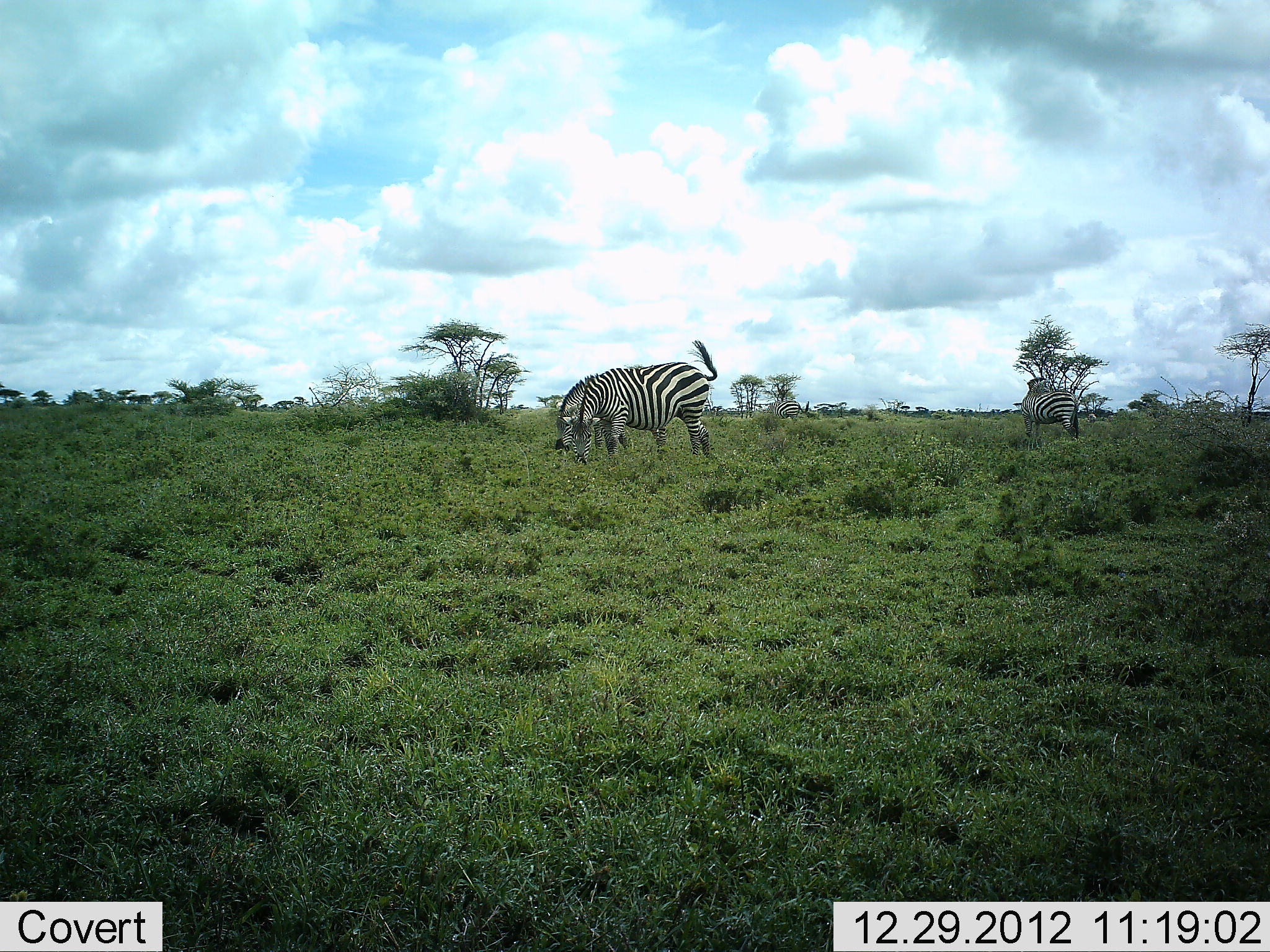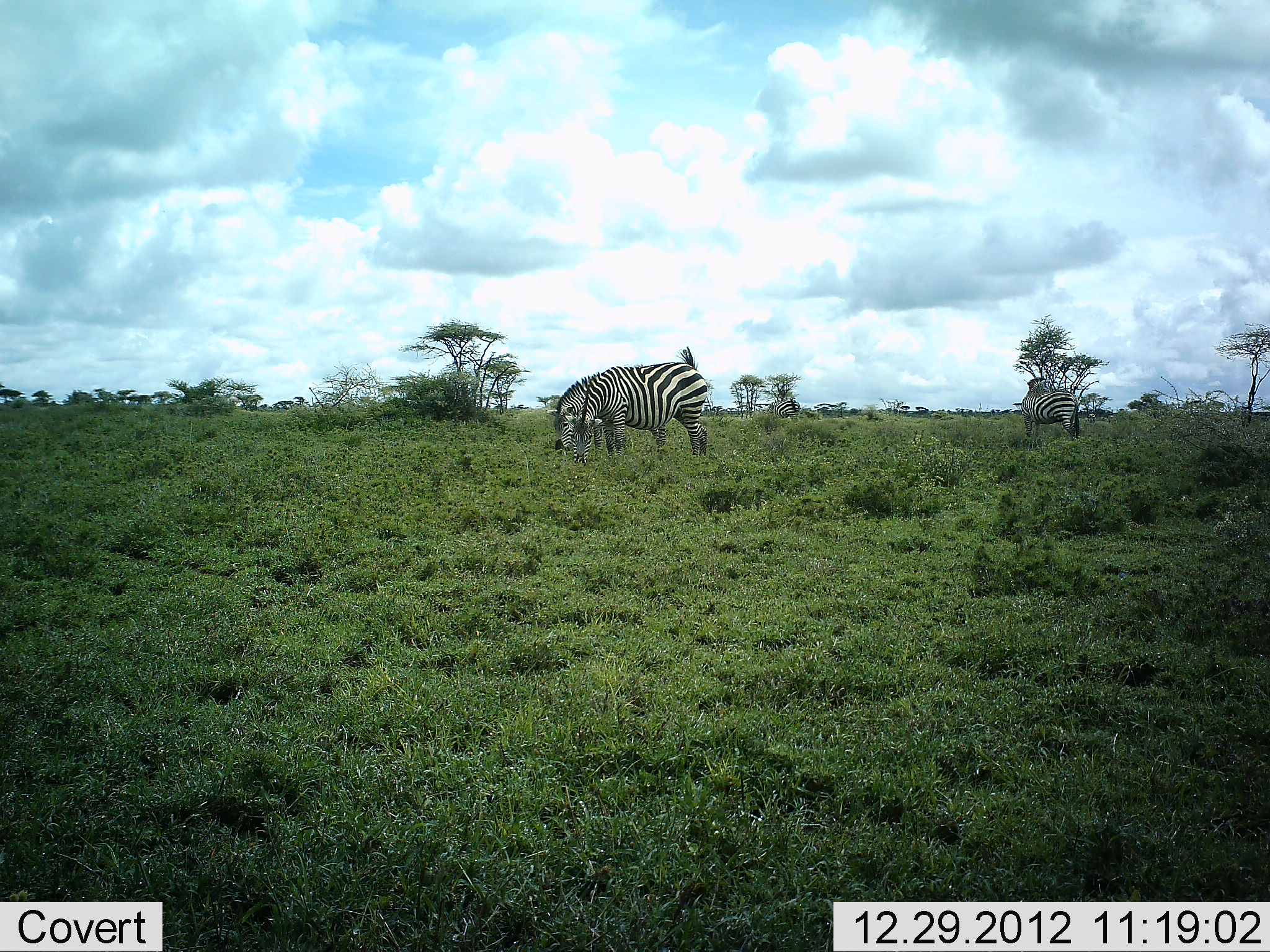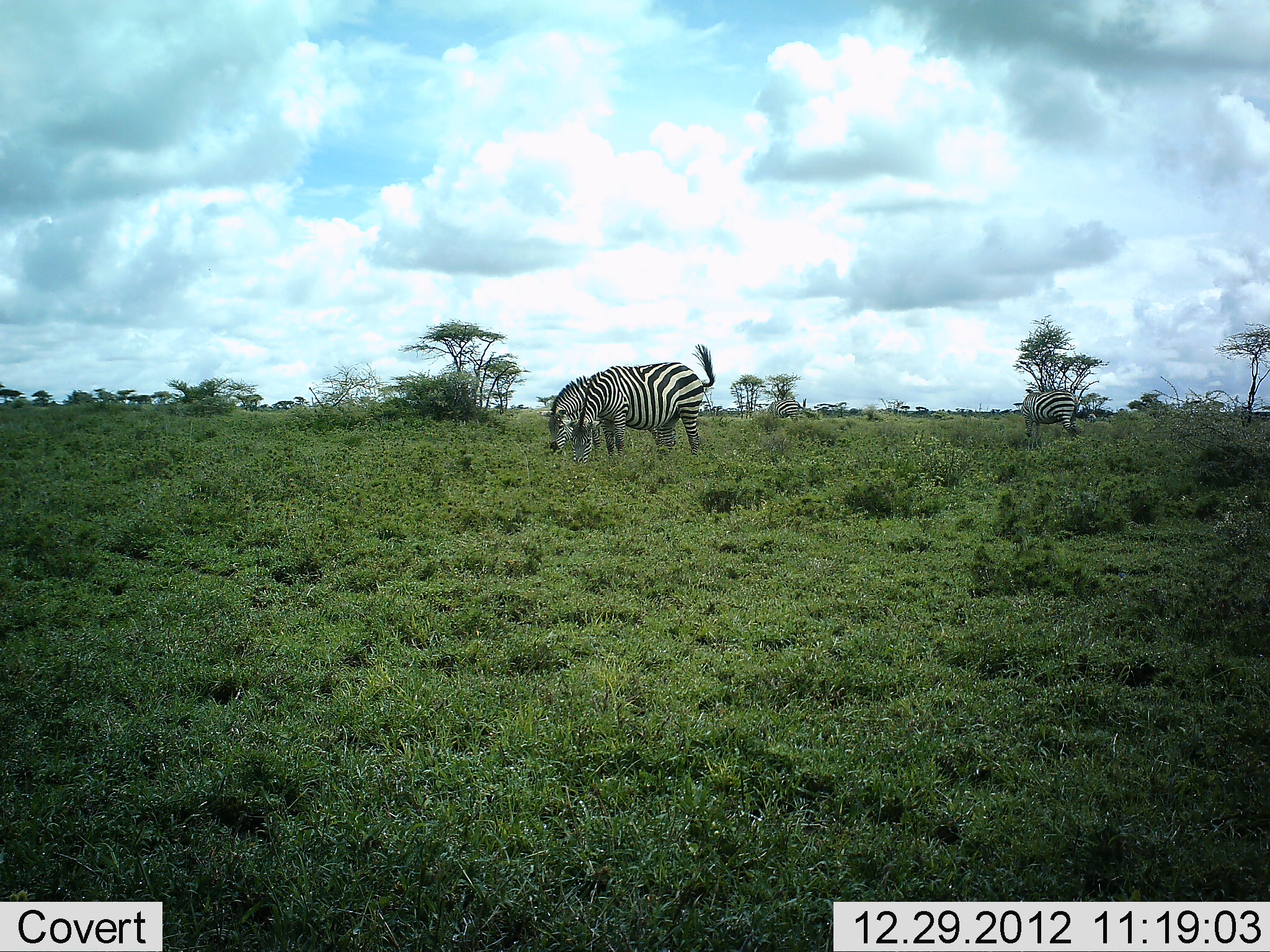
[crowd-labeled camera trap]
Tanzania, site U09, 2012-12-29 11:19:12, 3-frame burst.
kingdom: Animalia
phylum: Chordata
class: Mammalia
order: Perissodactyla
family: Equidae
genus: Equus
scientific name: Equus quagga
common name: plains zebra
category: zebra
Zebra (plains zebra) (Equus quagga), count 4. Behavior (volunteer vote fractions): standing 30%, resting 0%, moving 0%, interacting 0%. Young present (vote fraction): 10%. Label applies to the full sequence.